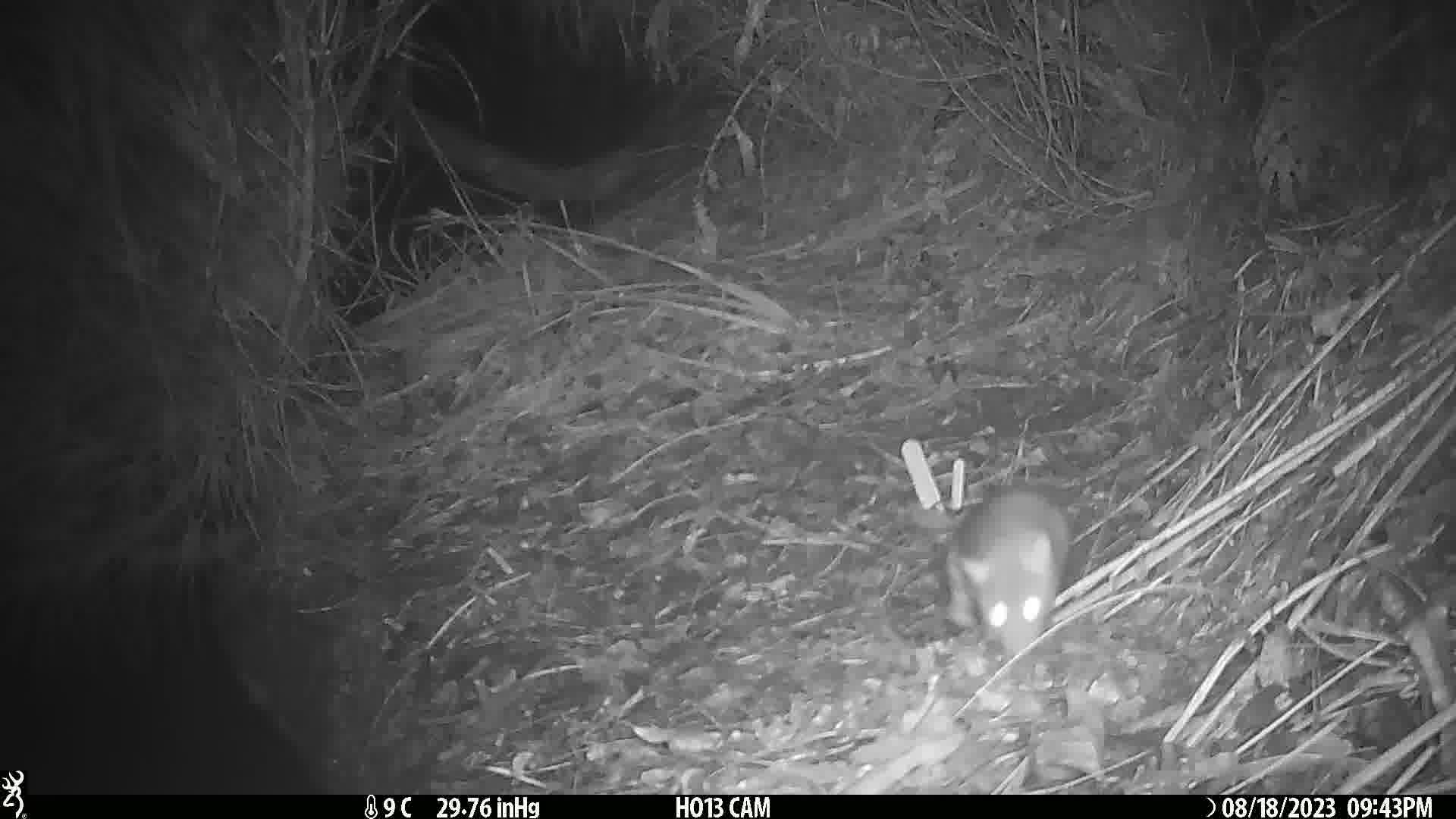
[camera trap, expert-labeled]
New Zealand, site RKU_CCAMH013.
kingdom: Animalia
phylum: Chordata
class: Mammalia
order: Rodentia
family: Muridae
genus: Rattus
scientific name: Rattus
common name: rat